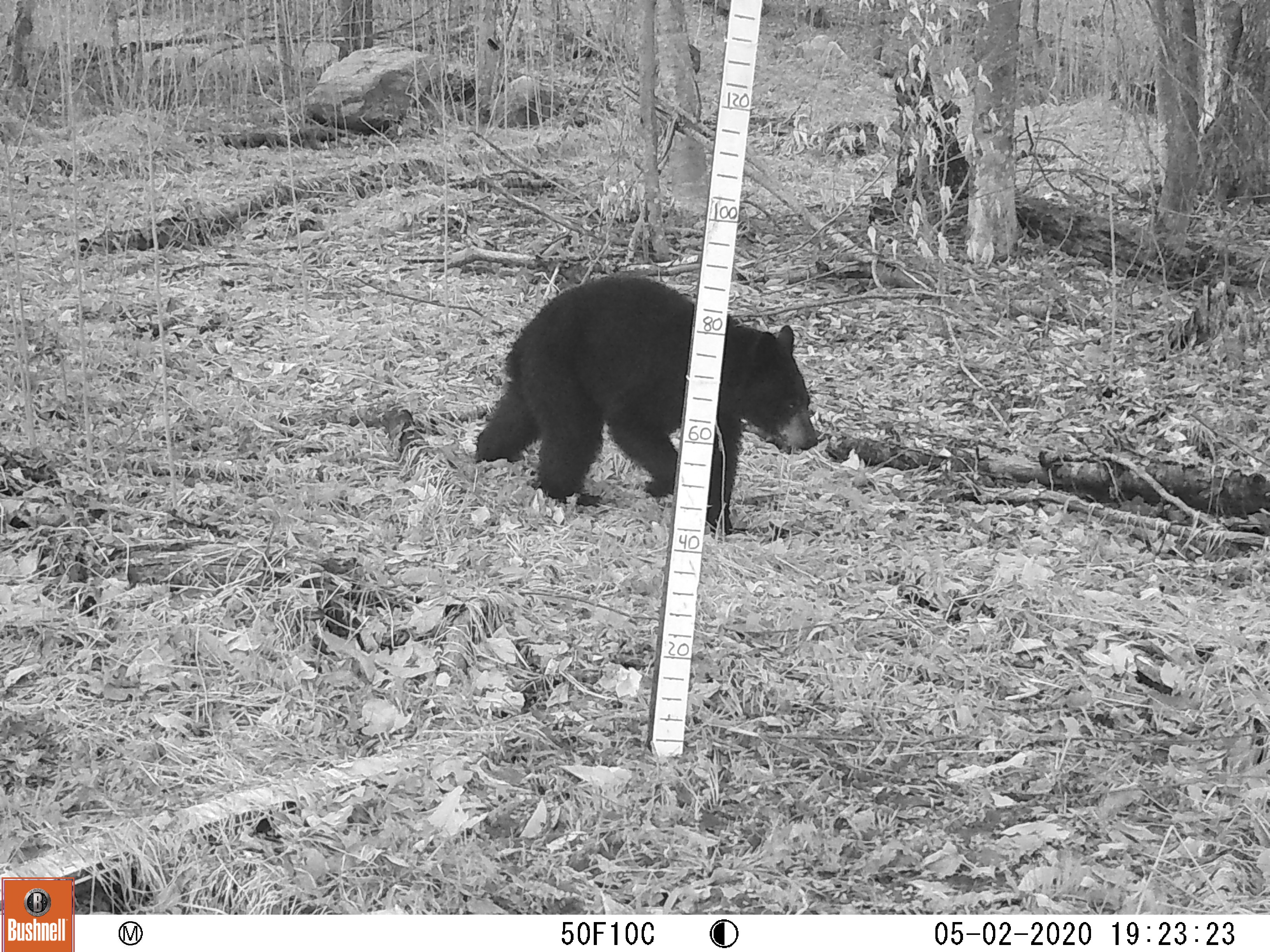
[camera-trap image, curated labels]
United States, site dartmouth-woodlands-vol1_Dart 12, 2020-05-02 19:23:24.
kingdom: Animalia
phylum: Chordata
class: Mammalia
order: Carnivora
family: Ursidae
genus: Ursus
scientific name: Ursus americanus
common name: black bear